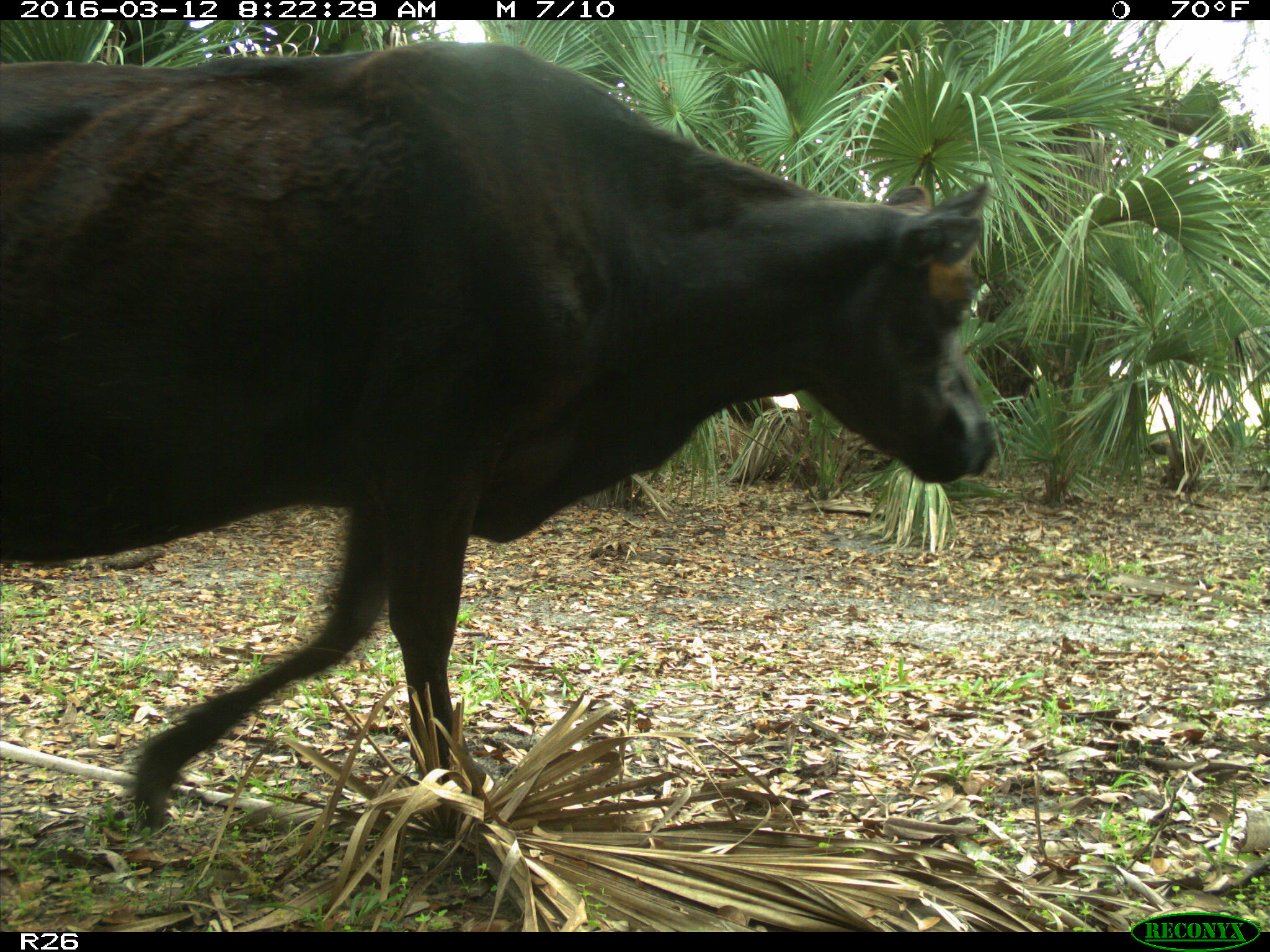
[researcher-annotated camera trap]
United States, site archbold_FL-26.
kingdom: Animalia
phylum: Chordata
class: Mammalia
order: Artiodactyla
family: Bovidae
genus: Bos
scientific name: Bos taurus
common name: domestic cow